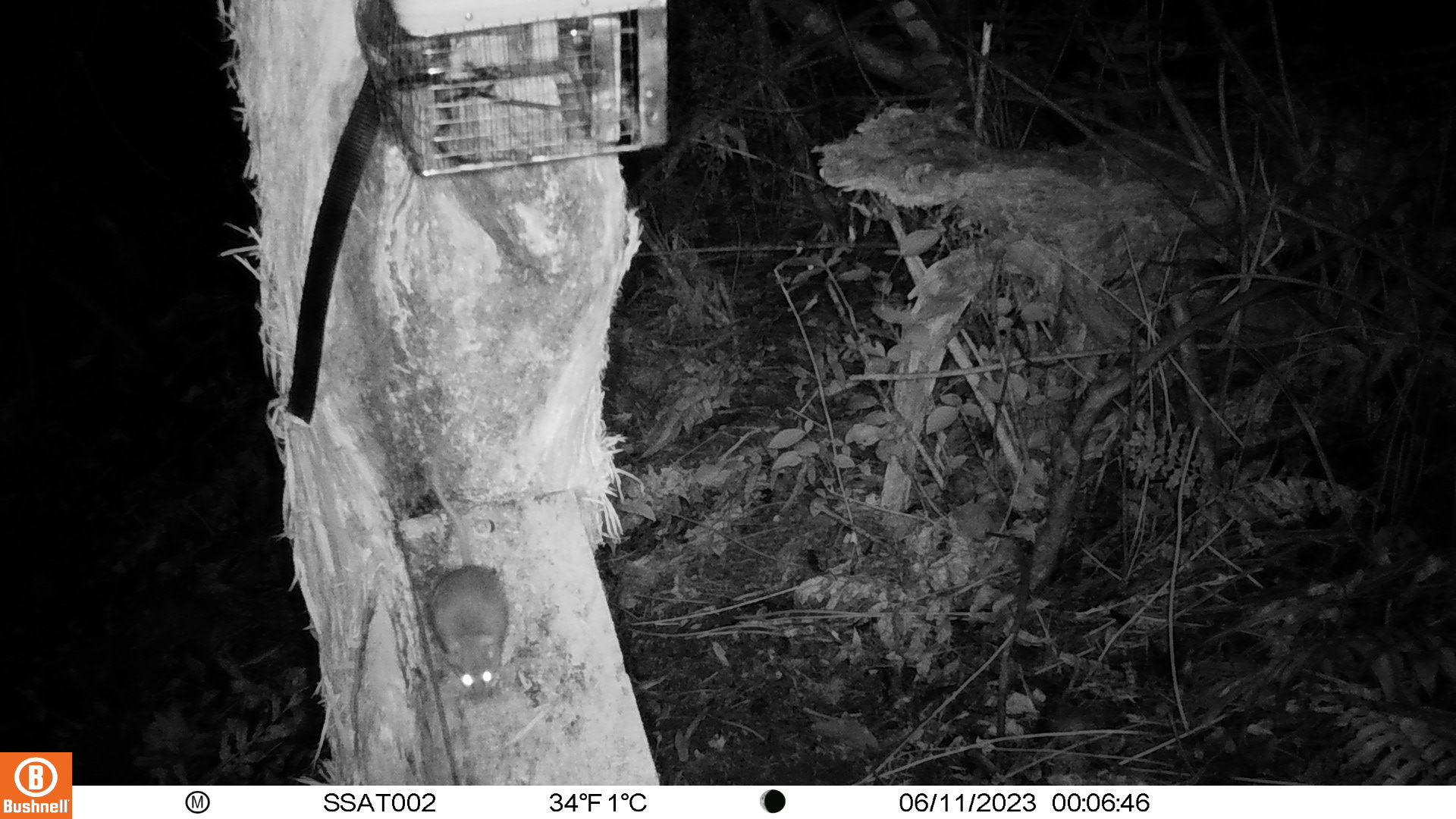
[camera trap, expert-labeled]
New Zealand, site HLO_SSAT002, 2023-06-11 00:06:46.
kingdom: Animalia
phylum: Chordata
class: Mammalia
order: Rodentia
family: Muridae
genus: Rattus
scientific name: Rattus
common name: rat